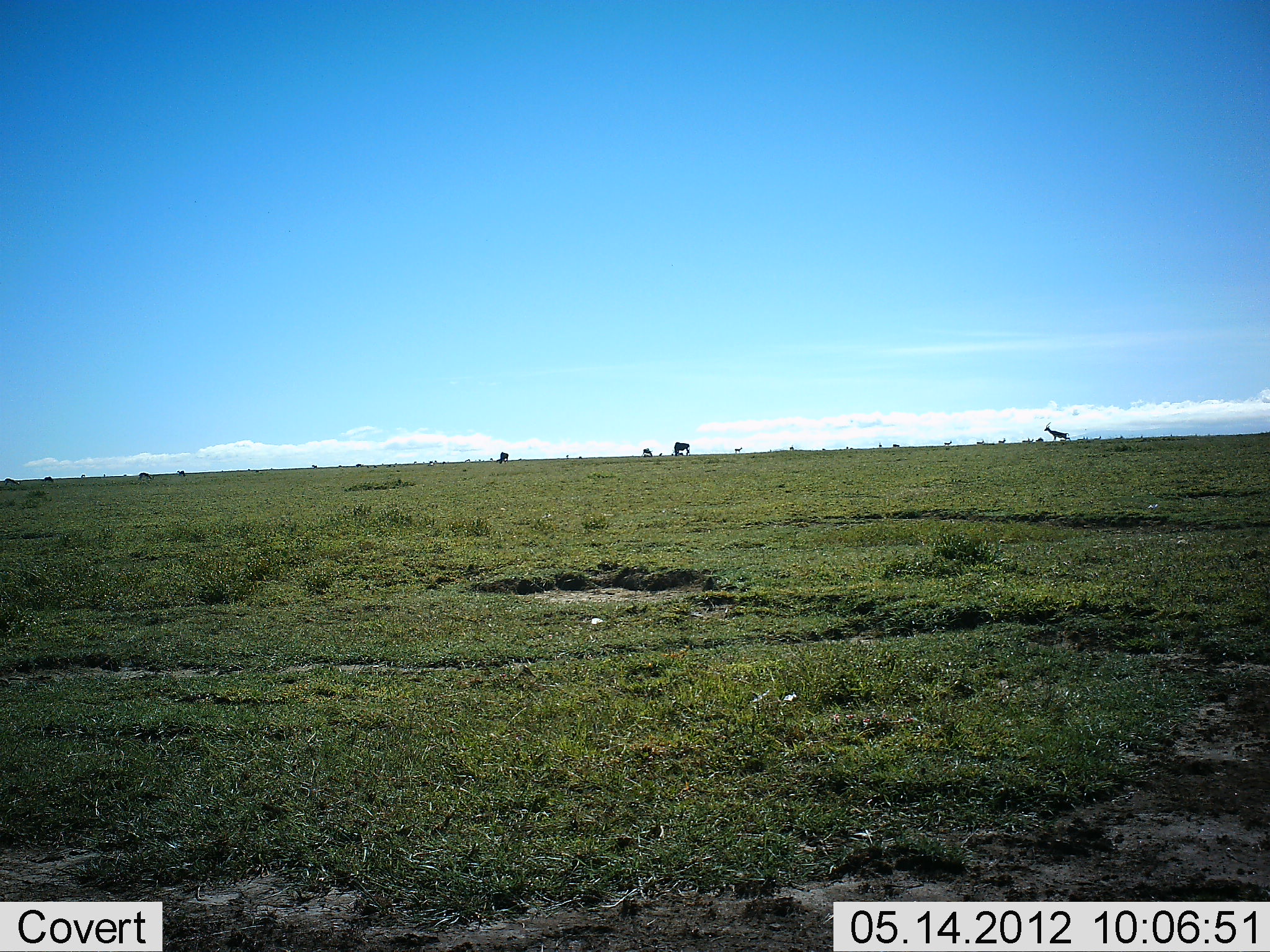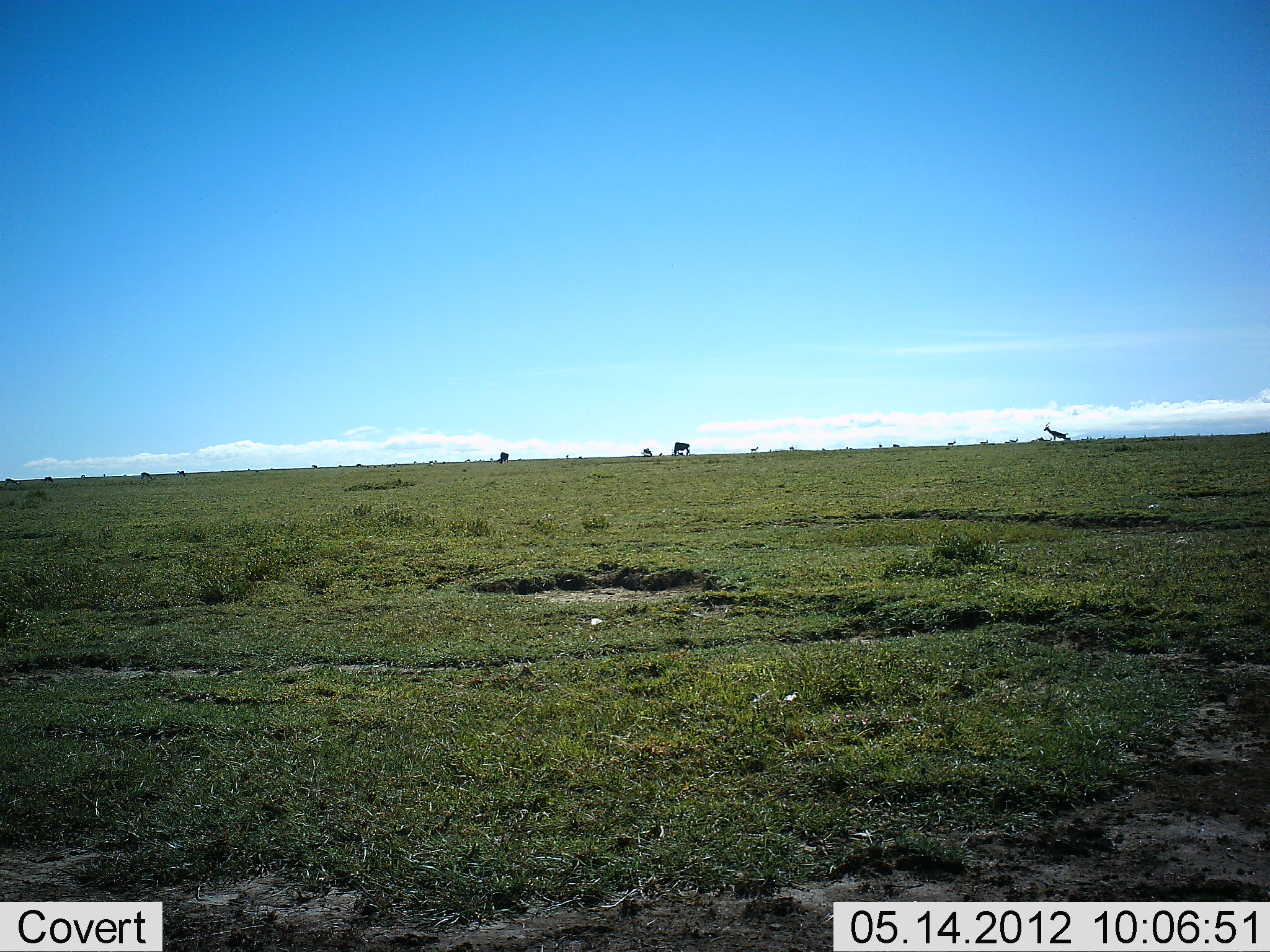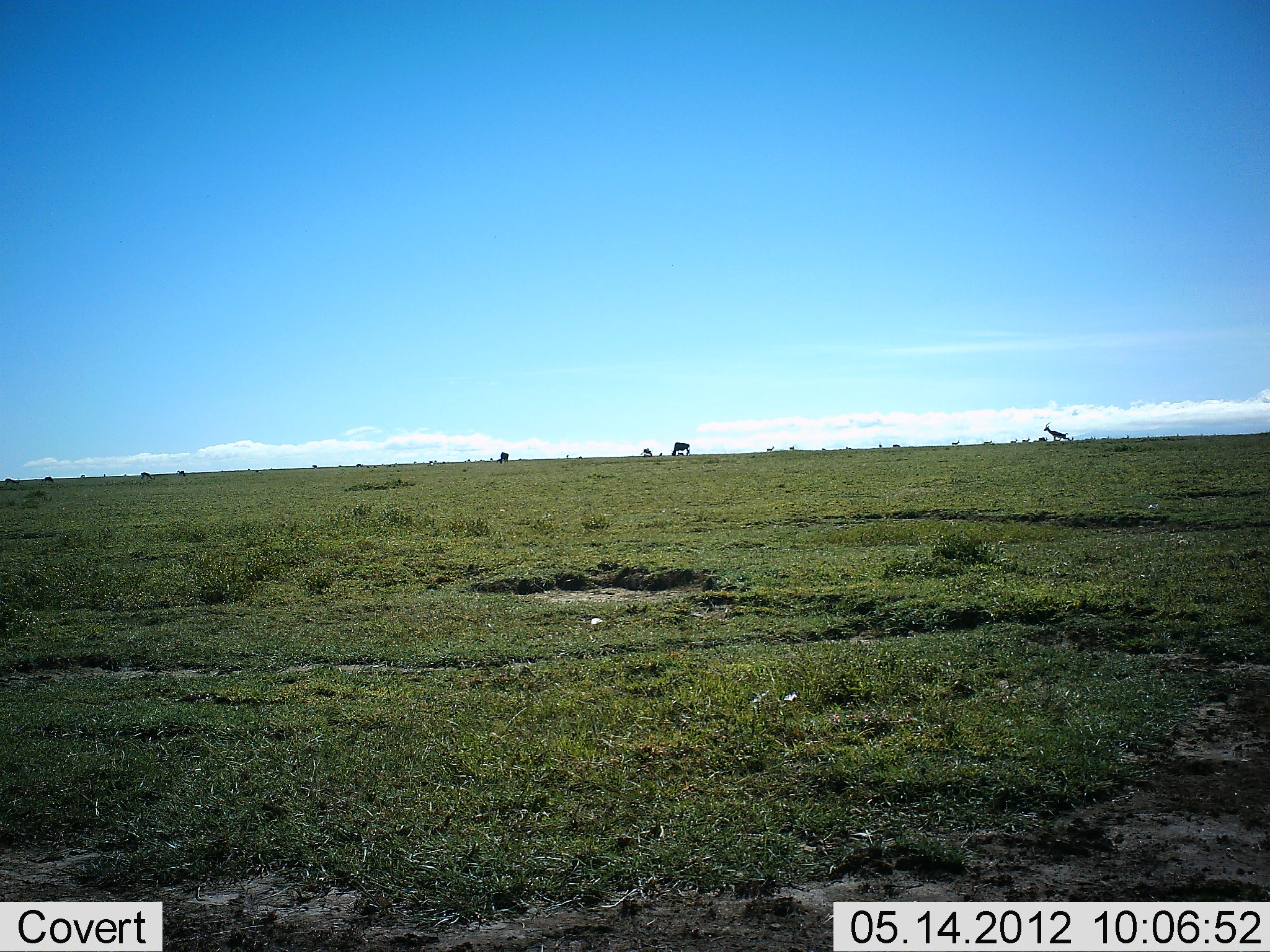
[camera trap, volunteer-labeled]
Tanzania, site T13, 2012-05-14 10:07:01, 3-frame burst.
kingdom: Animalia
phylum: Chordata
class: Mammalia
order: Artiodactyla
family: Bovidae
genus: Connochaetes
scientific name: Connochaetes taurinus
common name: blue wildebeest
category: wildebeest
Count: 7.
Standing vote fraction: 38%.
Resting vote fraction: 0%.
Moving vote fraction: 62%.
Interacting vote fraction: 0%.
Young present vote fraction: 0%.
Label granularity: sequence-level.